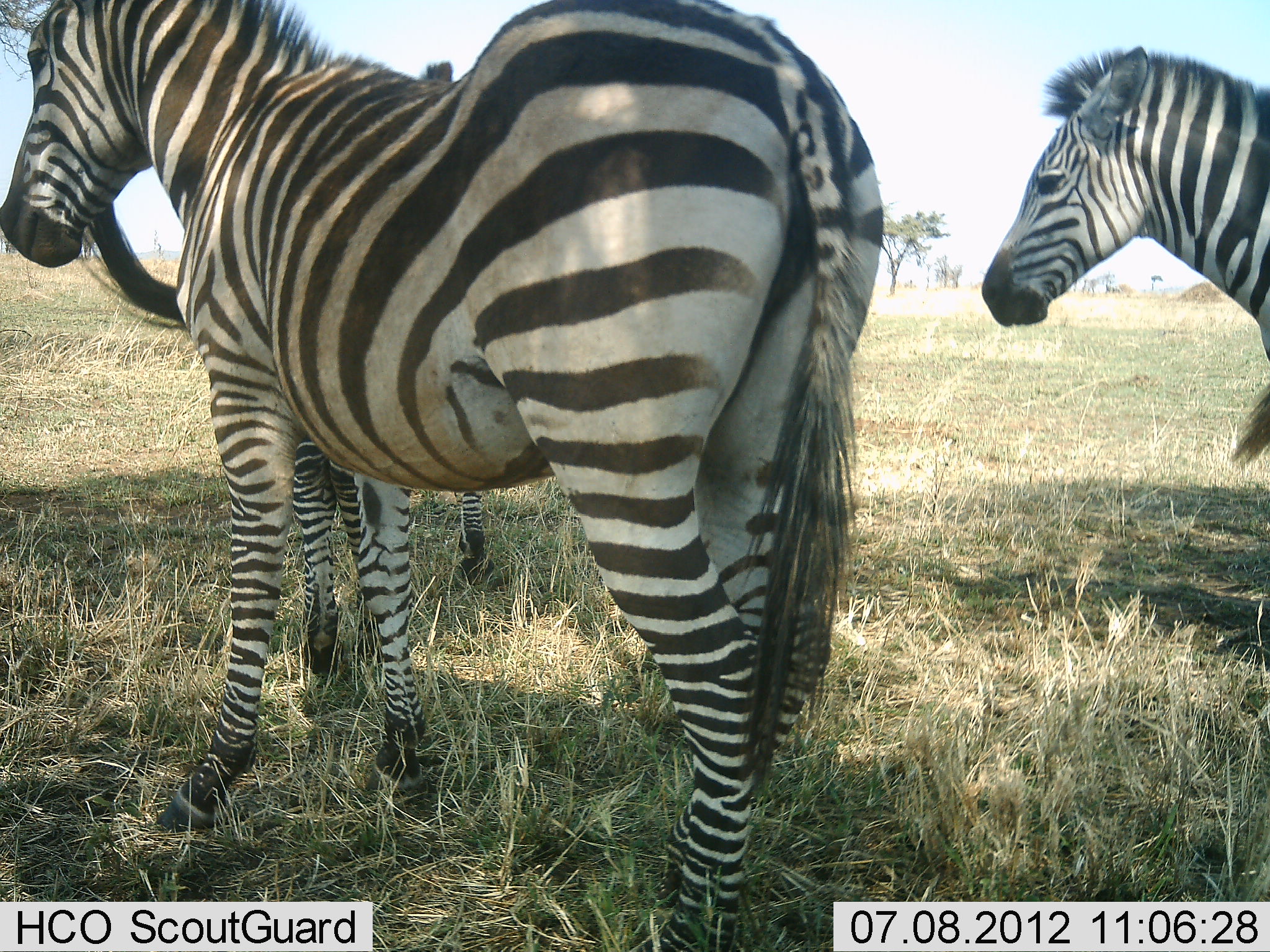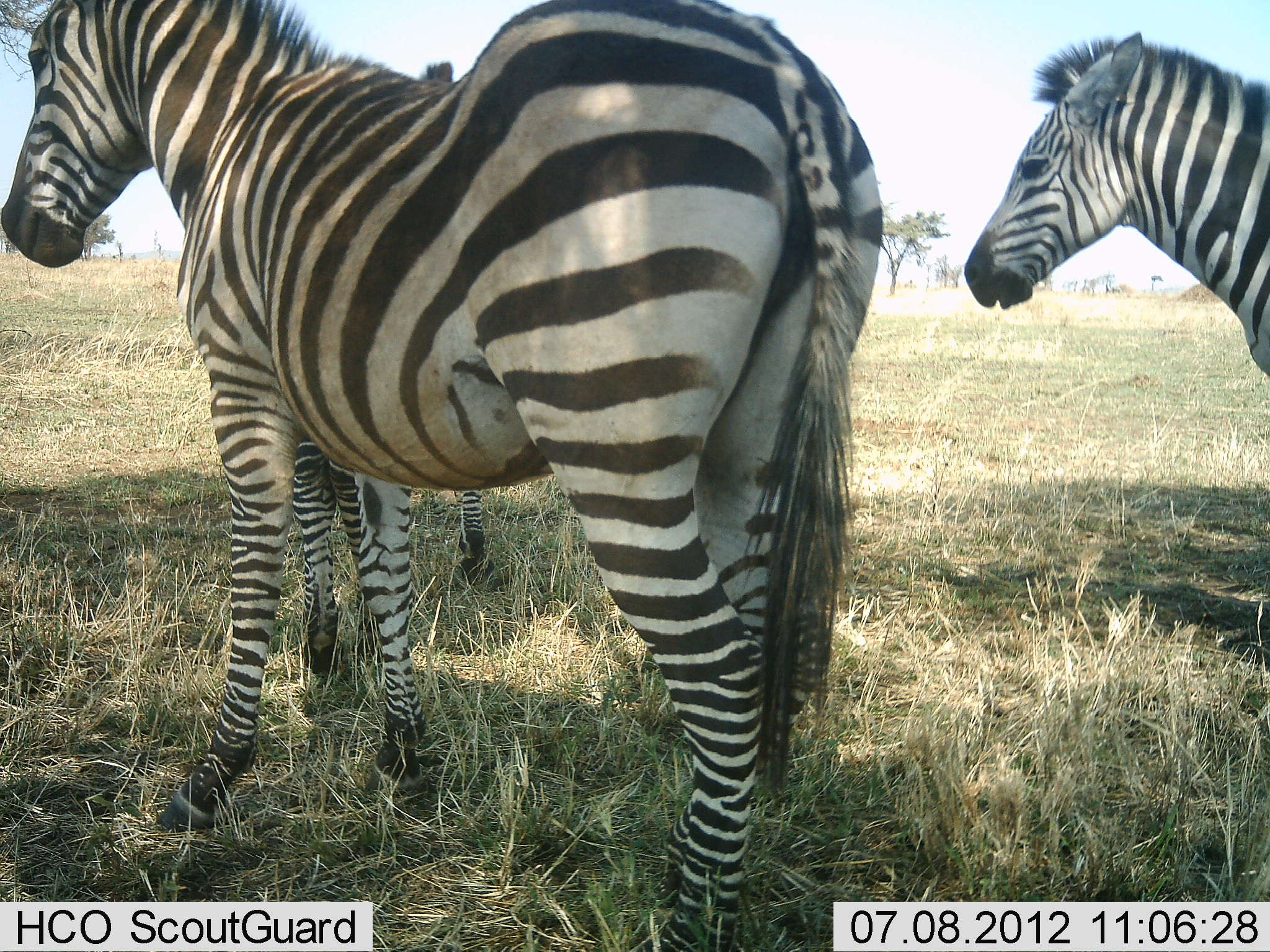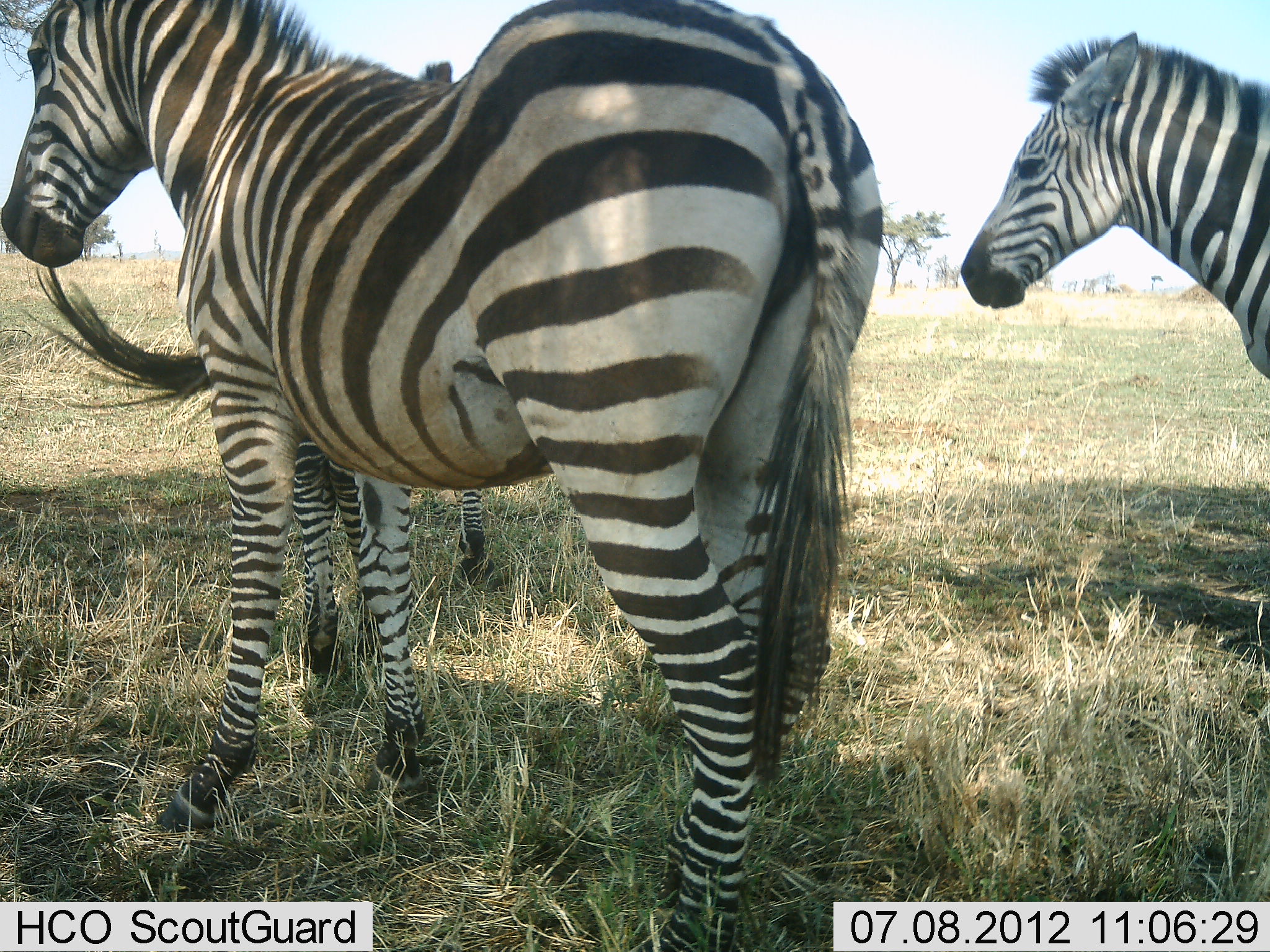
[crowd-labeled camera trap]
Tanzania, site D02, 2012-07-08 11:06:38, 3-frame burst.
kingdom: Animalia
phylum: Chordata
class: Mammalia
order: Perissodactyla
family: Equidae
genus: Equus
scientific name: Equus quagga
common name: plains zebra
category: zebra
Zebra (plains zebra) (Equus quagga), count 3. Behavior (volunteer vote fractions): standing 100%, resting 10%, moving 10%, interacting 0%. Young present (vote fraction): 0%. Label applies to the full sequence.